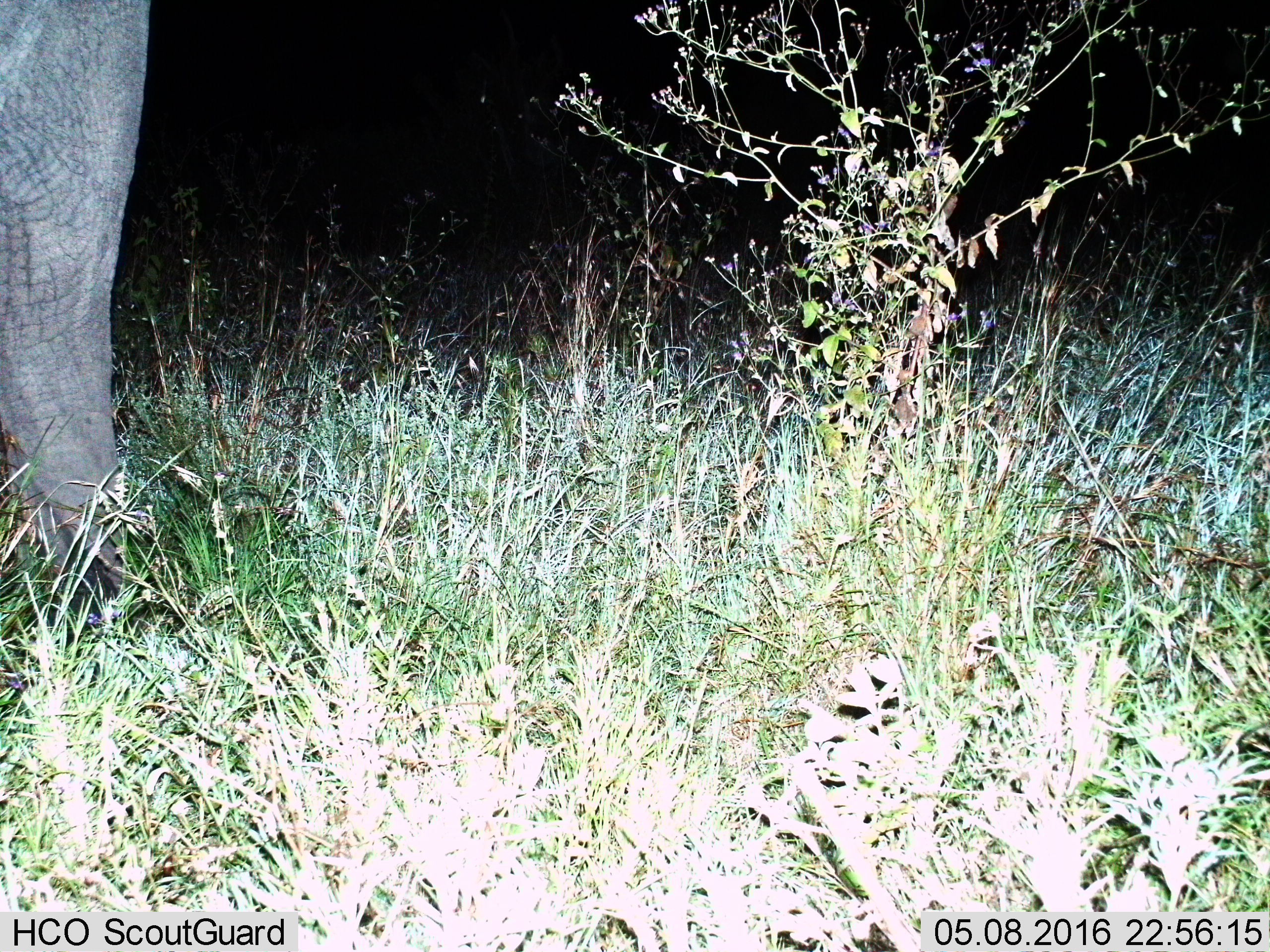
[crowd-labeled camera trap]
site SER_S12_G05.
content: unidentified animal